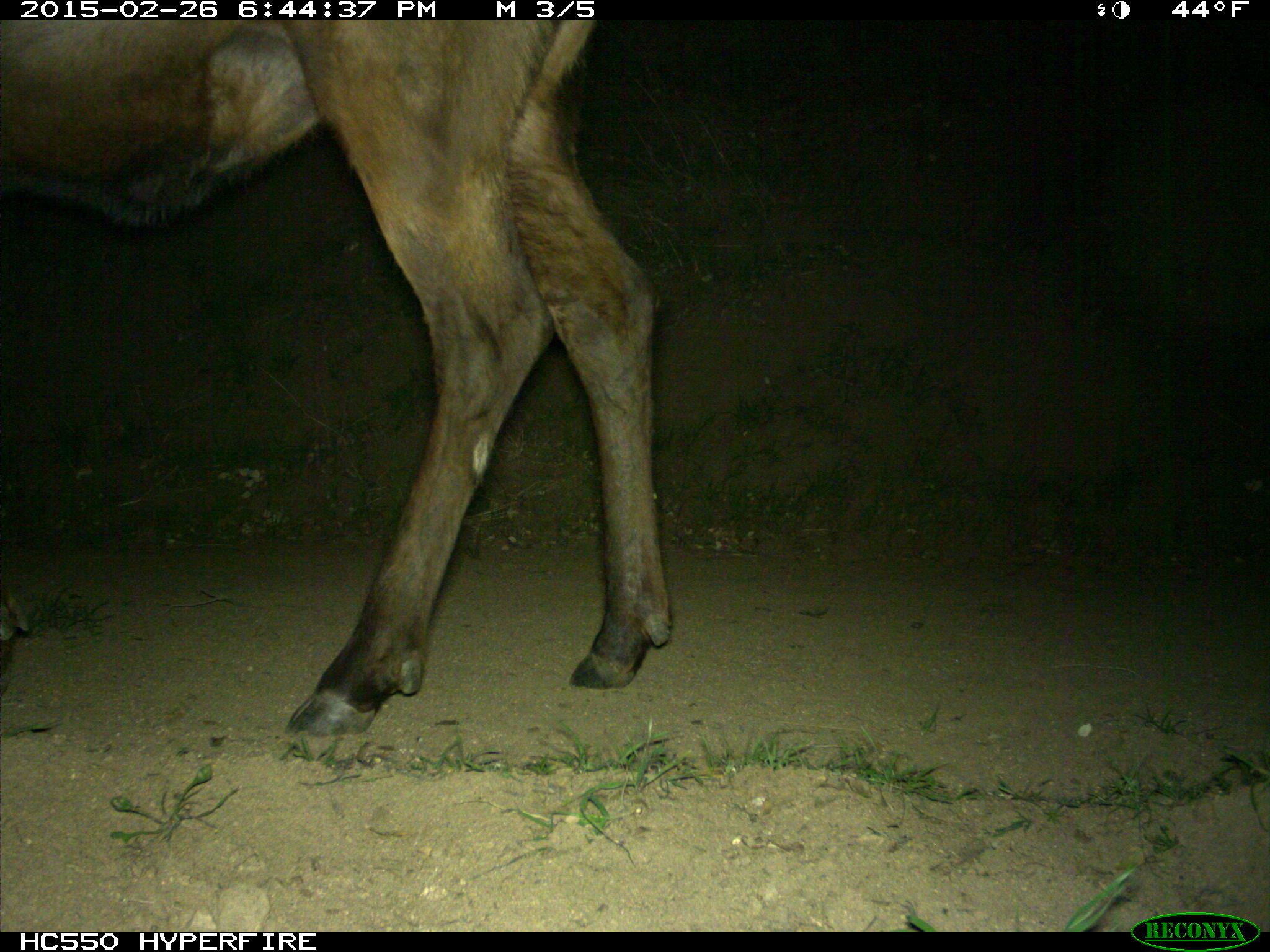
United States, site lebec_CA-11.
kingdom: Animalia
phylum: Chordata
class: Mammalia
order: Artiodactyla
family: Cervidae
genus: Cervus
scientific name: Cervus canadensis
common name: elk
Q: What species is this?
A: Cervus canadensis (elk).